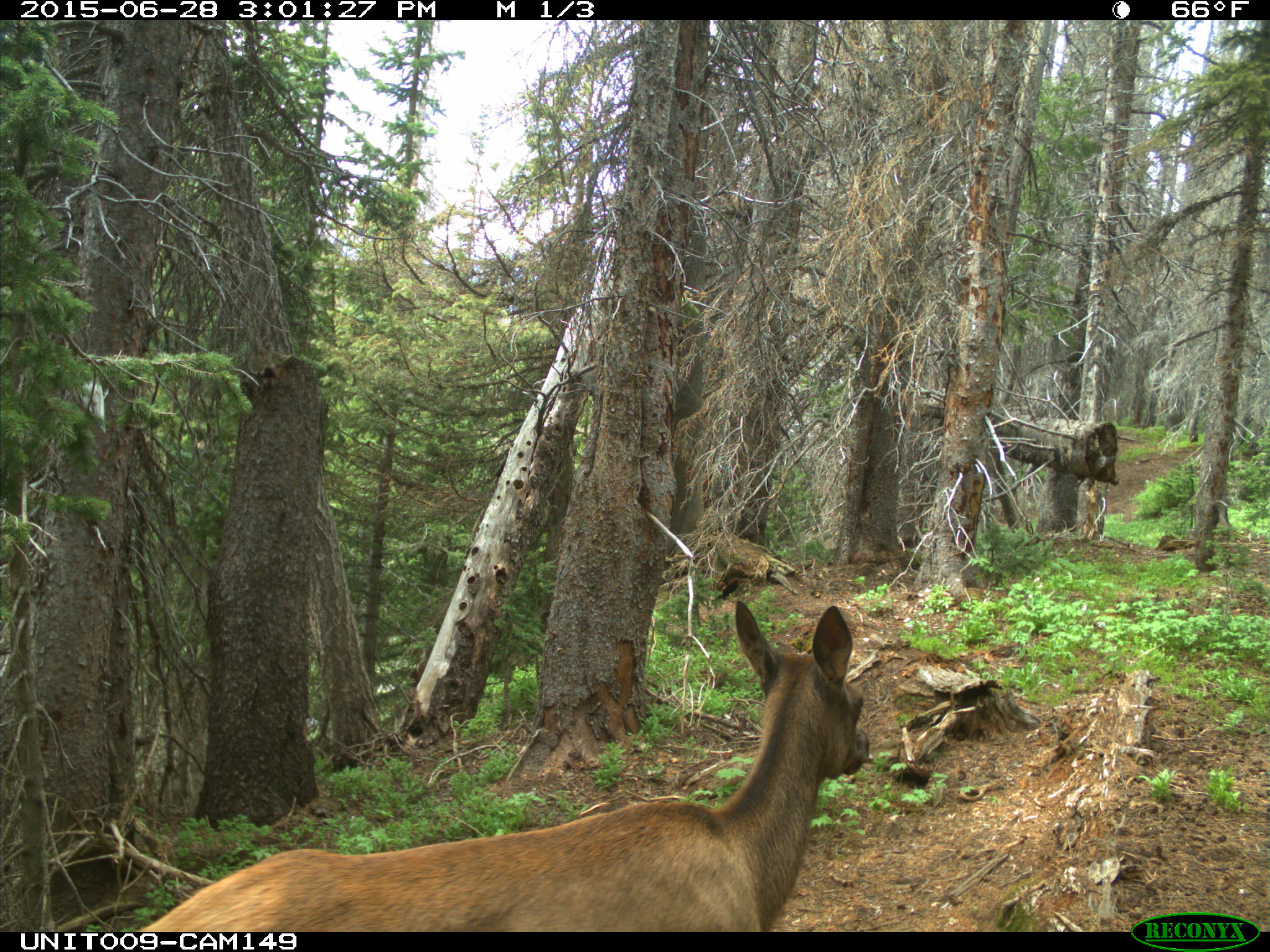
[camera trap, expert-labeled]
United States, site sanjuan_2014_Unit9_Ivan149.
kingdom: Animalia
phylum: Chordata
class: Mammalia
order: Artiodactyla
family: Cervidae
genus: Cervus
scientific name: Cervus elaphus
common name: red deer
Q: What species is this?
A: Cervus elaphus (red deer).